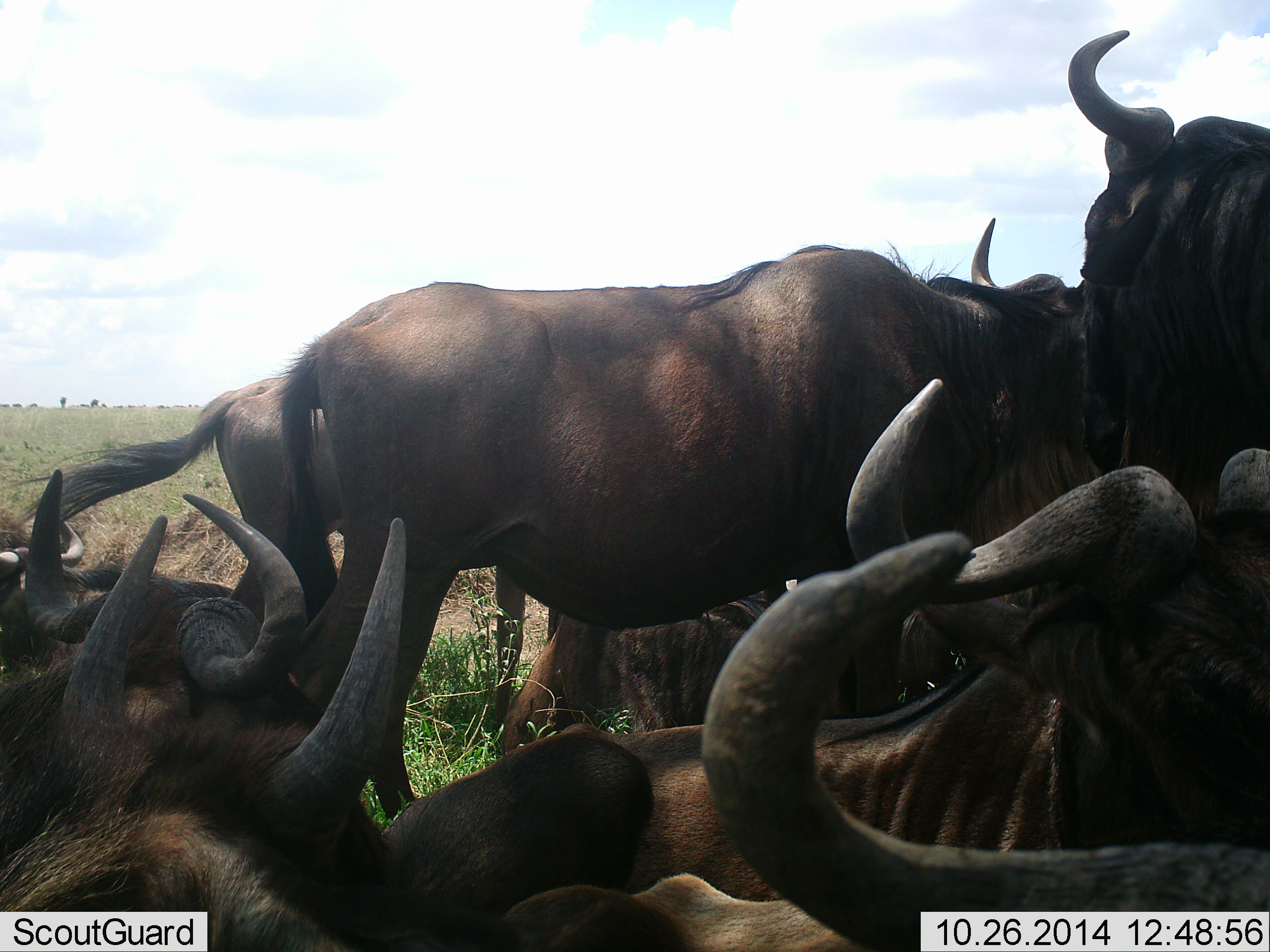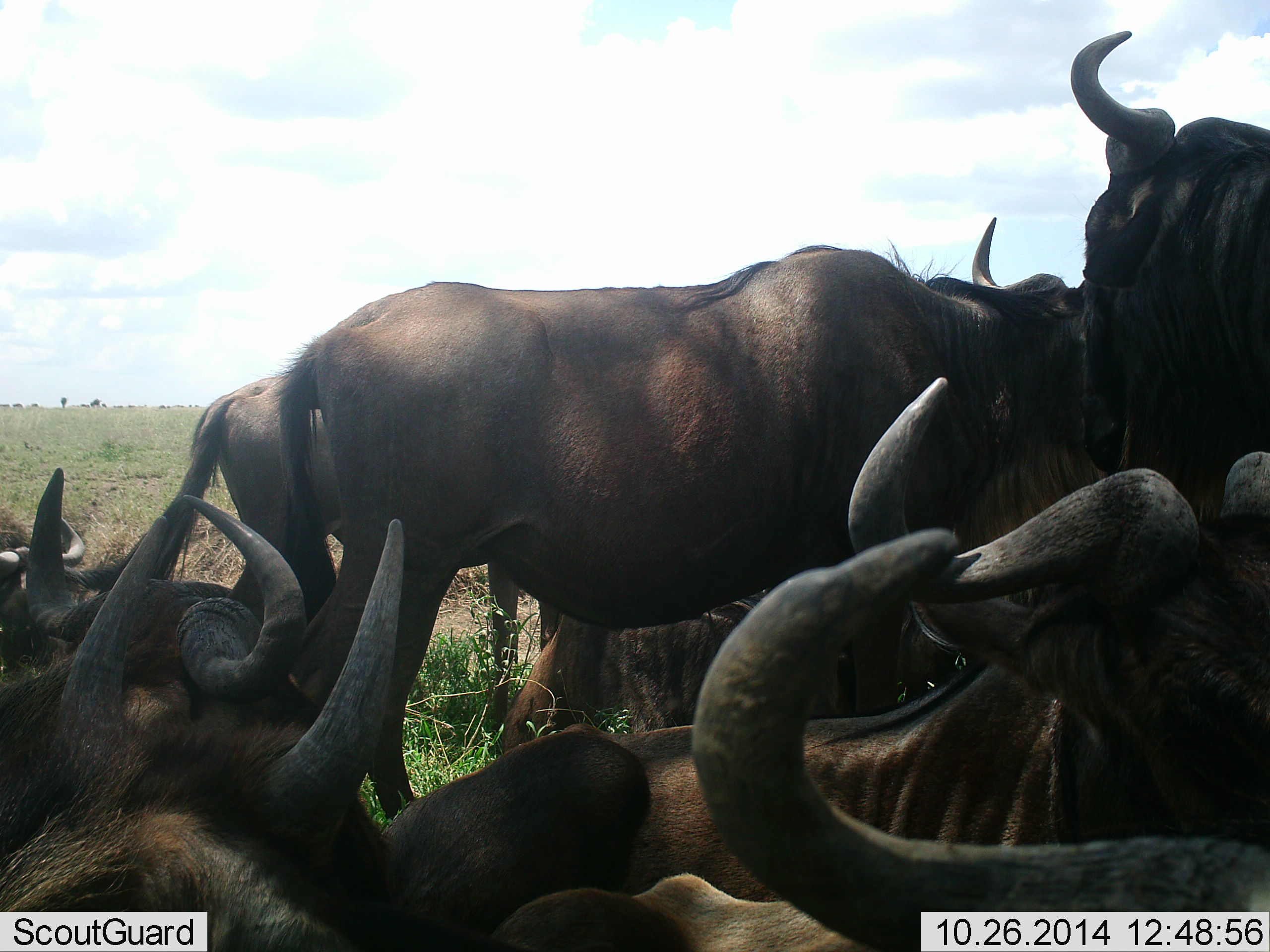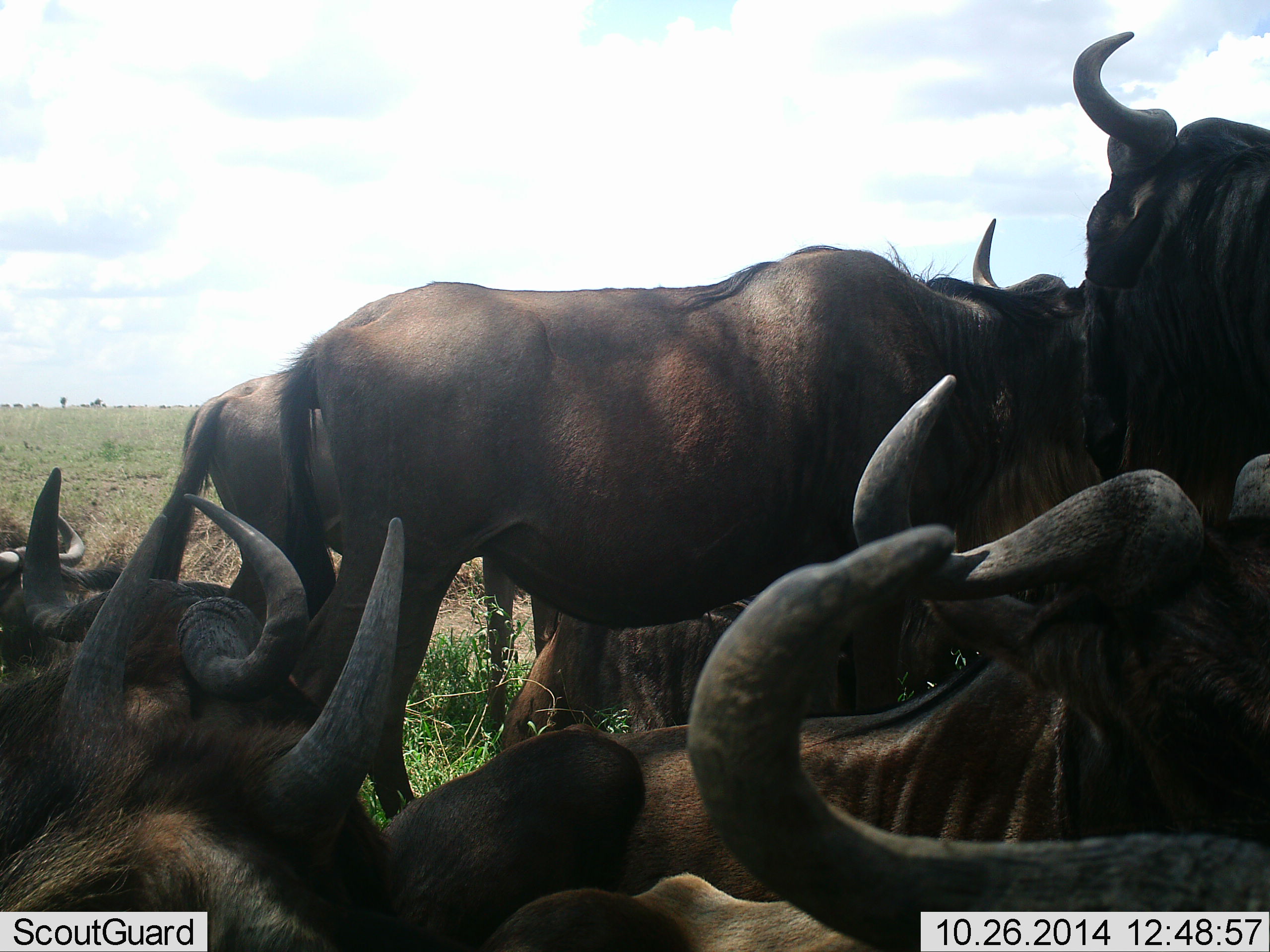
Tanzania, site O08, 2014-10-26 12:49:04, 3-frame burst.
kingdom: Animalia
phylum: Chordata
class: Mammalia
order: Artiodactyla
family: Bovidae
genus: Connochaetes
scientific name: Connochaetes taurinus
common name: blue wildebeest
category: wildebeest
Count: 10.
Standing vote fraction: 70%.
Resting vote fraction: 80%.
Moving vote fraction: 0%.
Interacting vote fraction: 30%.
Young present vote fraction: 0%.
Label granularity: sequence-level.